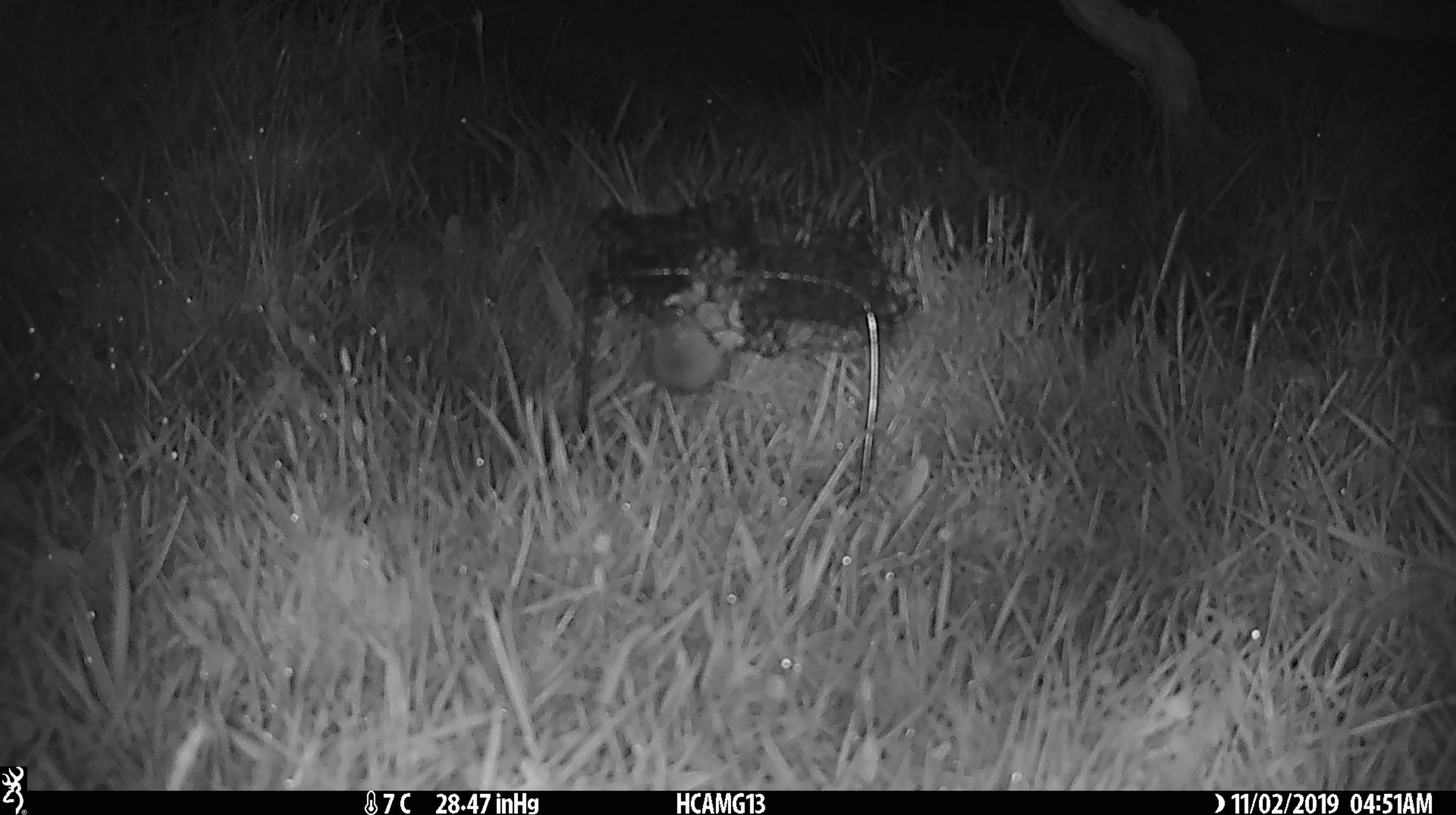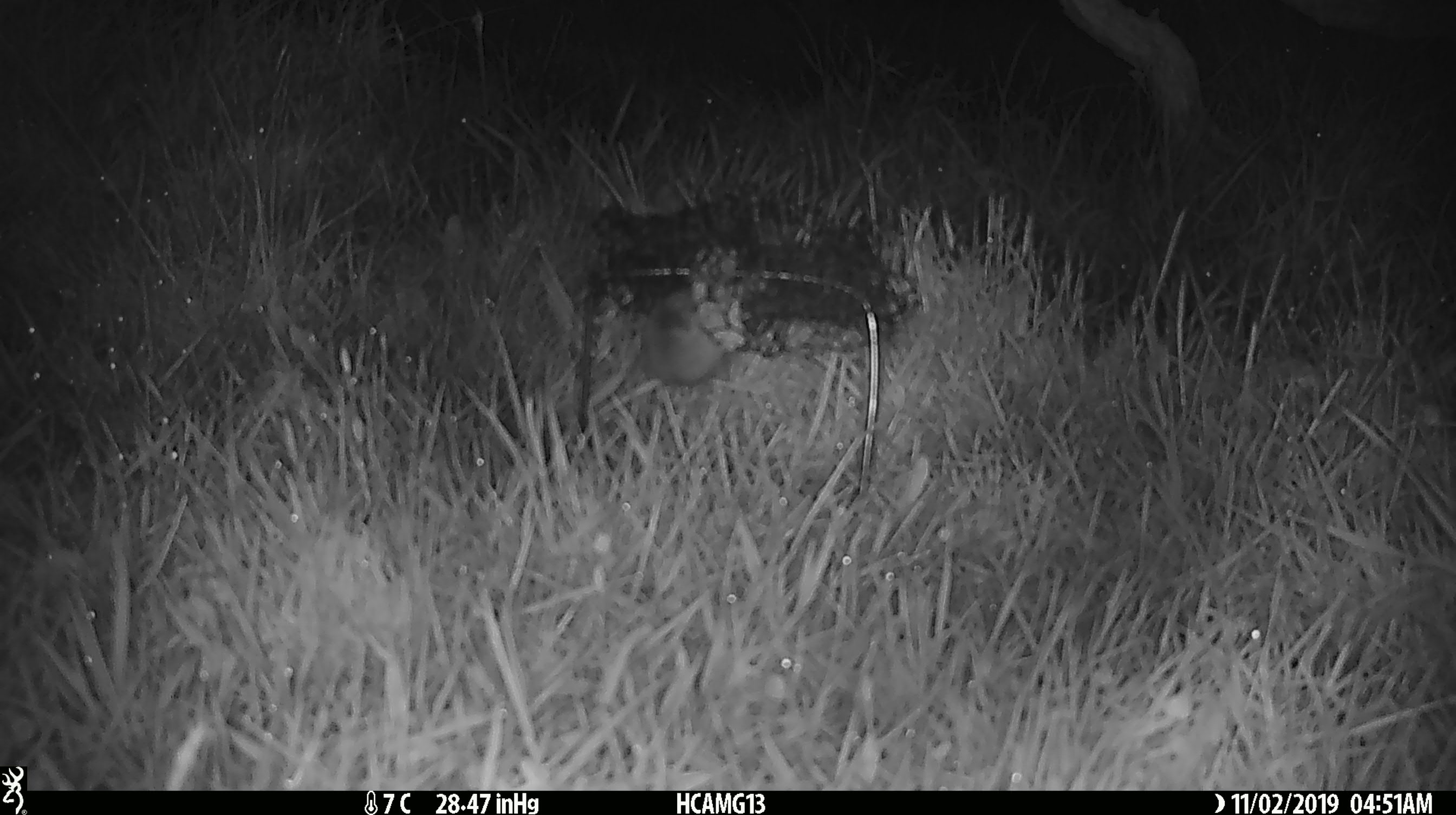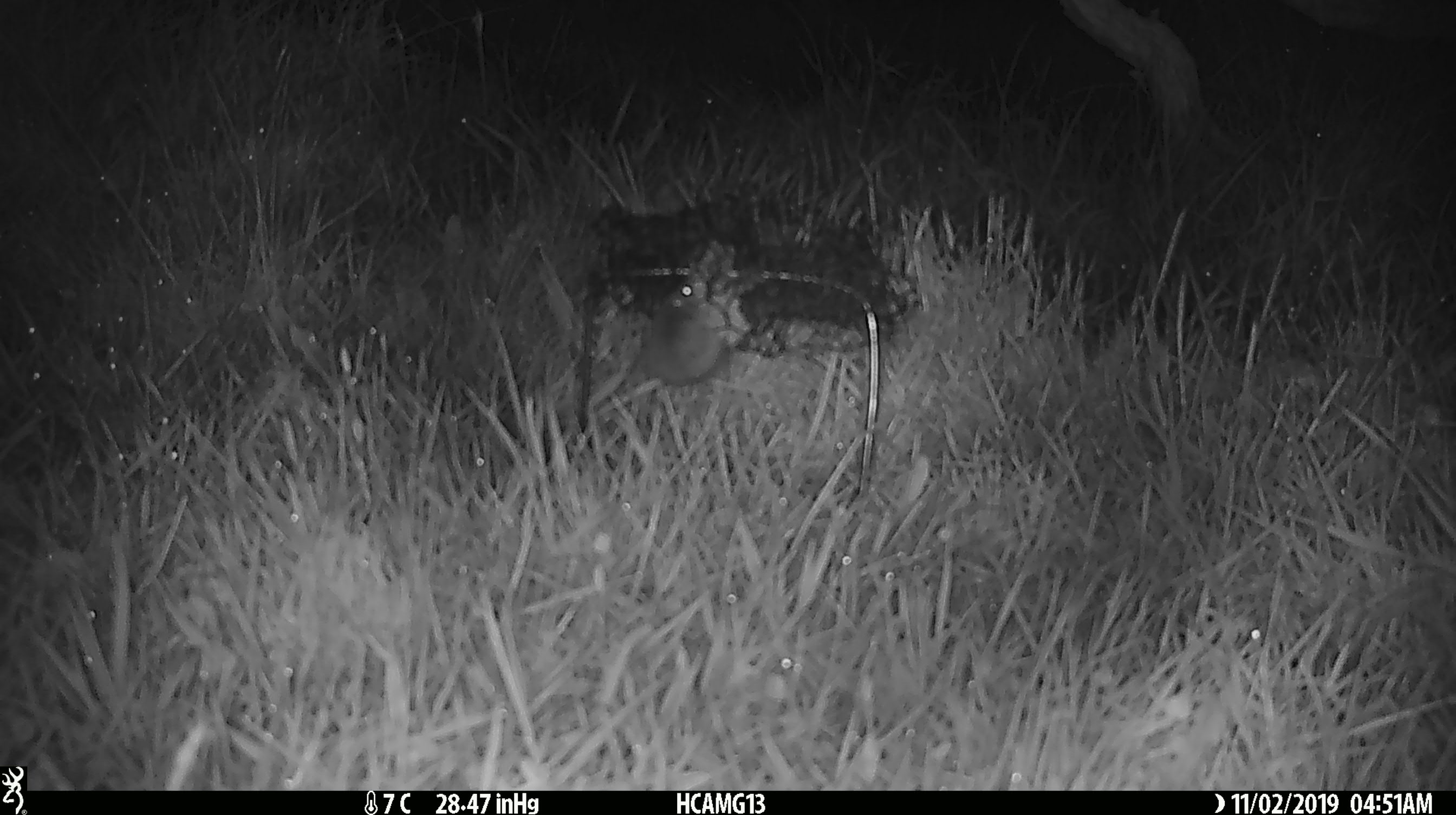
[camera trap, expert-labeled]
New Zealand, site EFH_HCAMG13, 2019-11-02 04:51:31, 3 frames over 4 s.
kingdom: Animalia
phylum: Chordata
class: Mammalia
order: Rodentia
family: Muridae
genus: Mus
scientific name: Mus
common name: mouse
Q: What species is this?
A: Mouse (Mus).